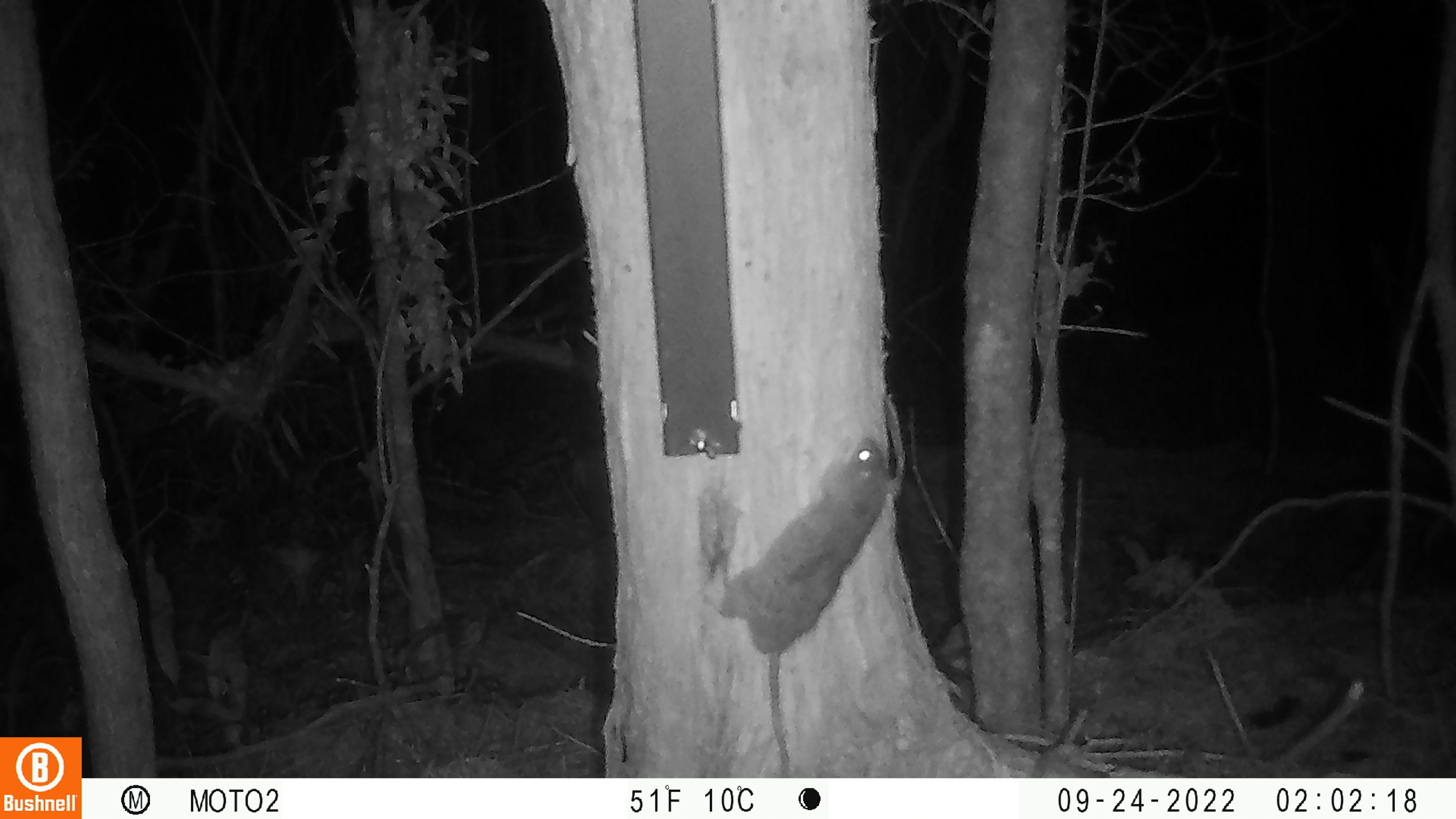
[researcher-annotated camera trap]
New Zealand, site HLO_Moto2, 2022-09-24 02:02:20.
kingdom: Animalia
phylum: Chordata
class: Mammalia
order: Rodentia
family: Muridae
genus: Rattus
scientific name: Rattus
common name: rat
Rat (Rattus).